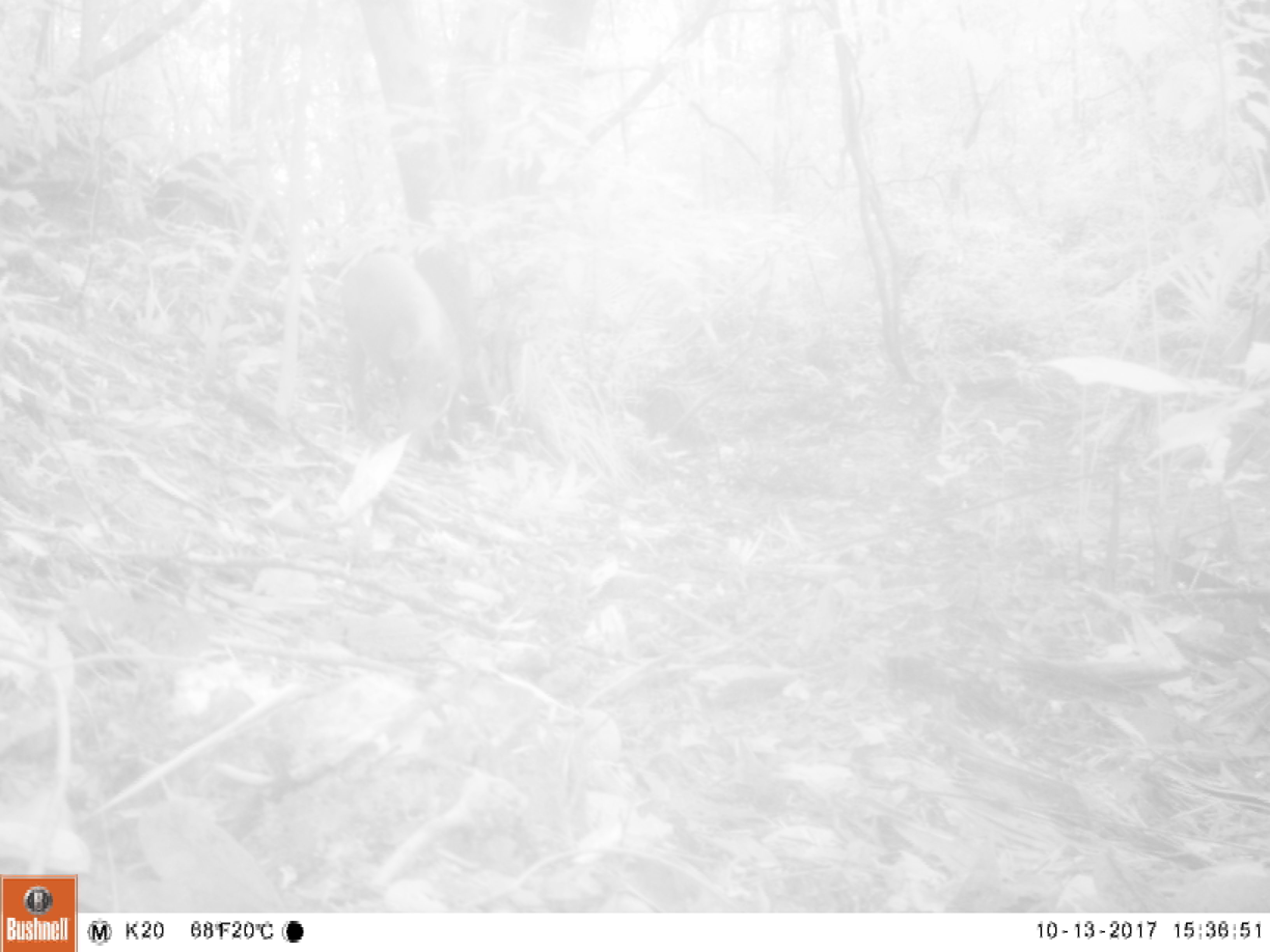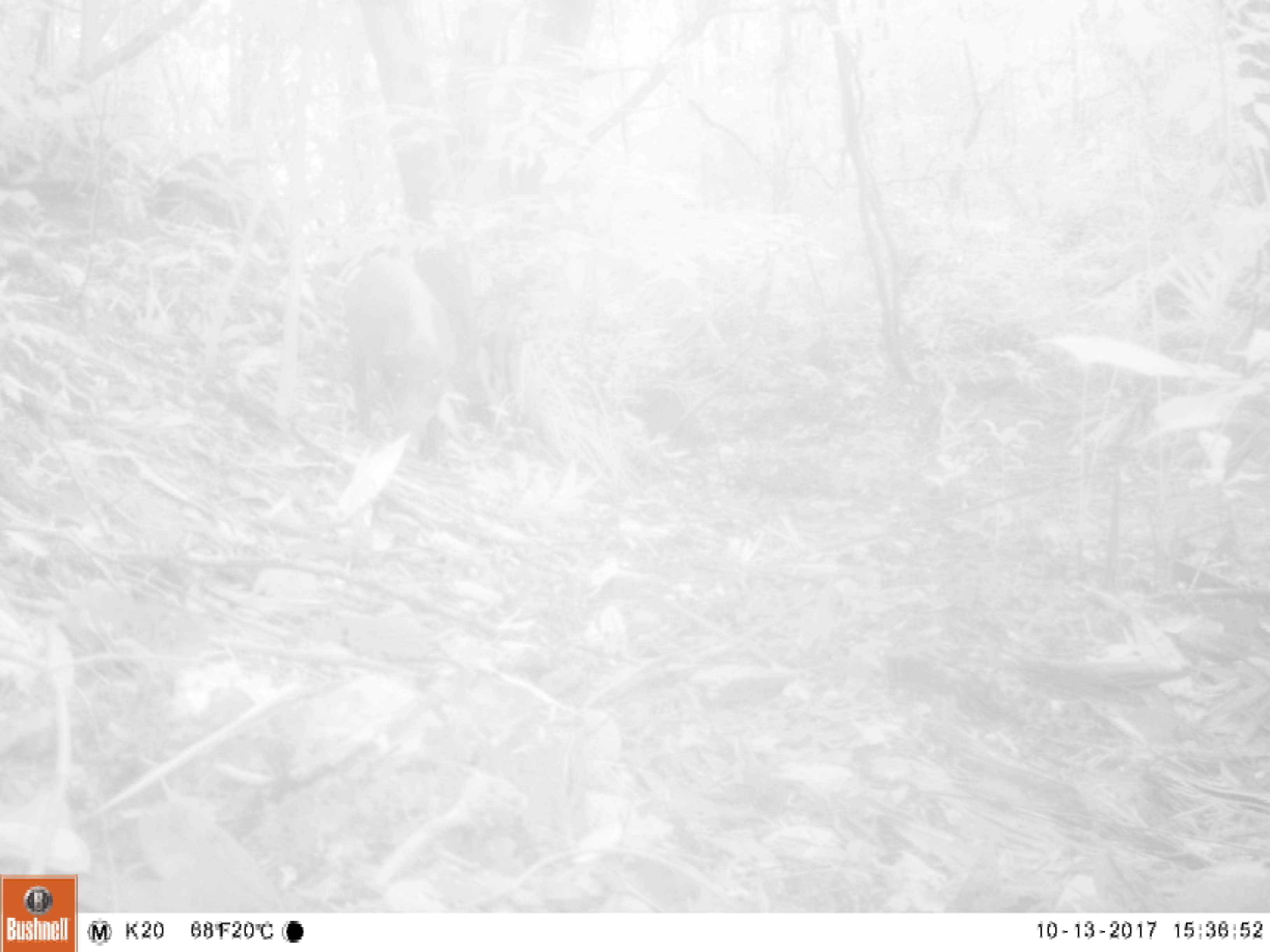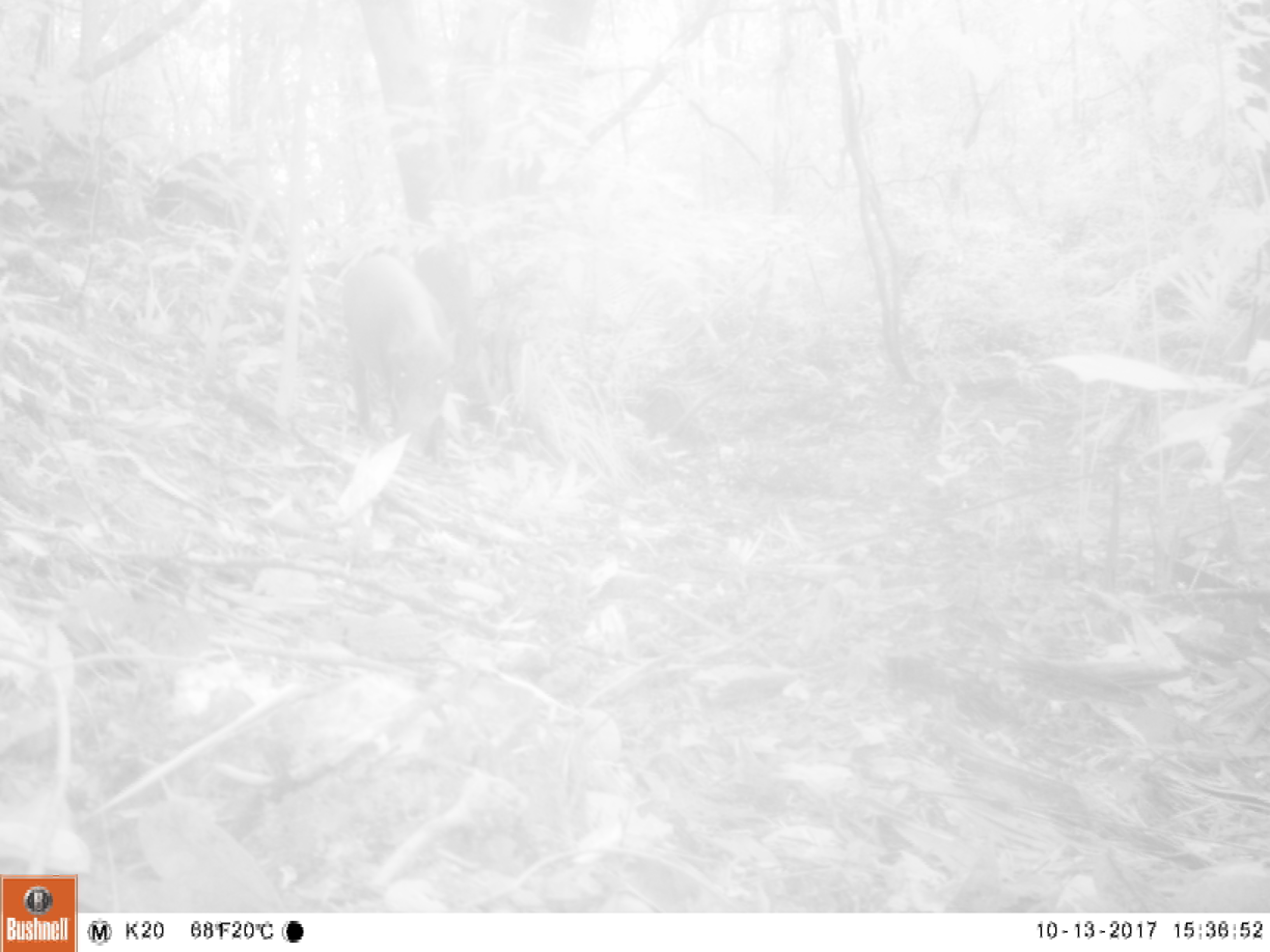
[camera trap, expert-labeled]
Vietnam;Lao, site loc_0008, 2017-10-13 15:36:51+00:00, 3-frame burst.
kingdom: Animalia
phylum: Chordata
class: Mammalia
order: Artiodactyla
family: Suidae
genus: Sus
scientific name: Sus scrofa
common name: eurasian wild pig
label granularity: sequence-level